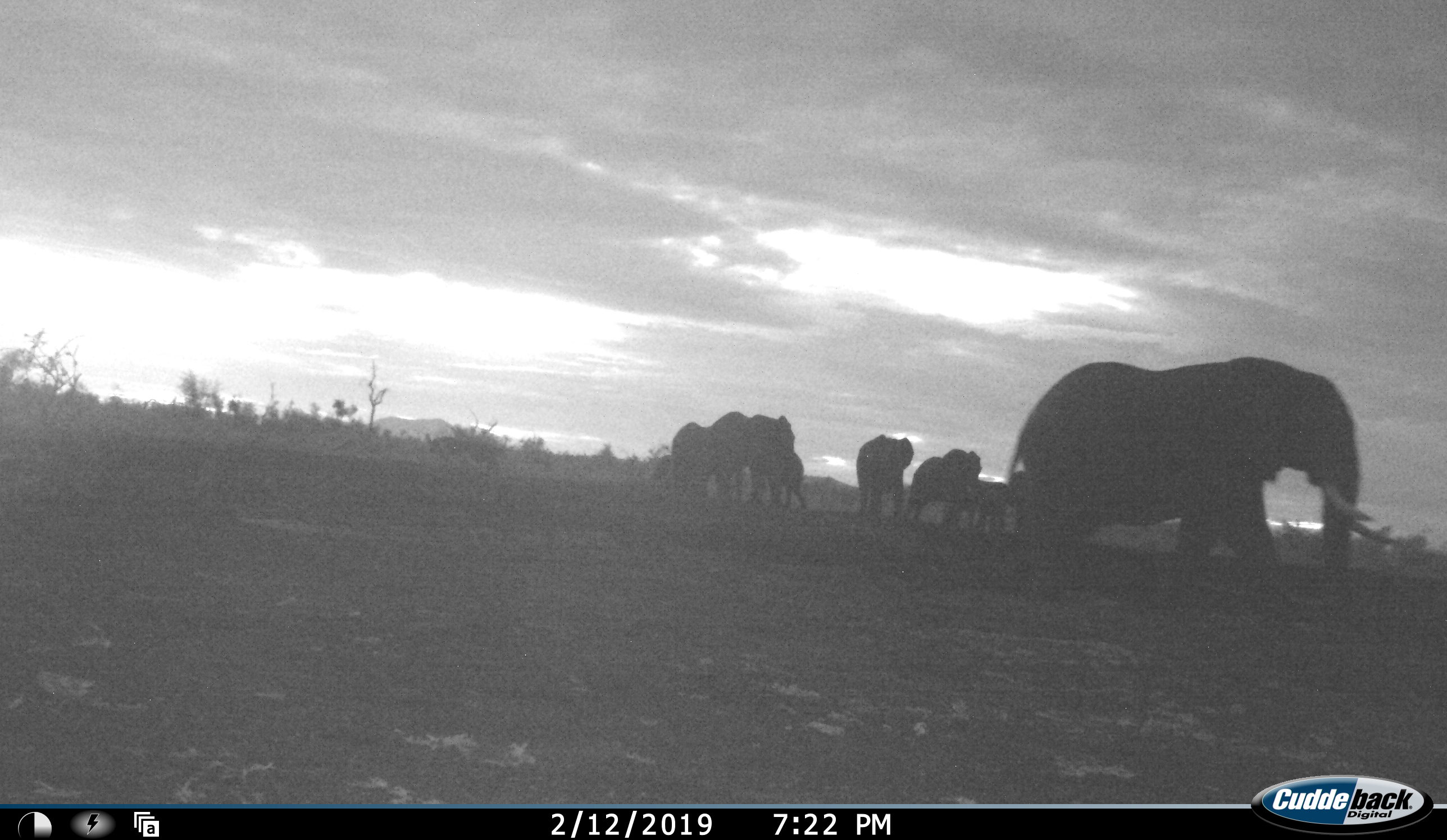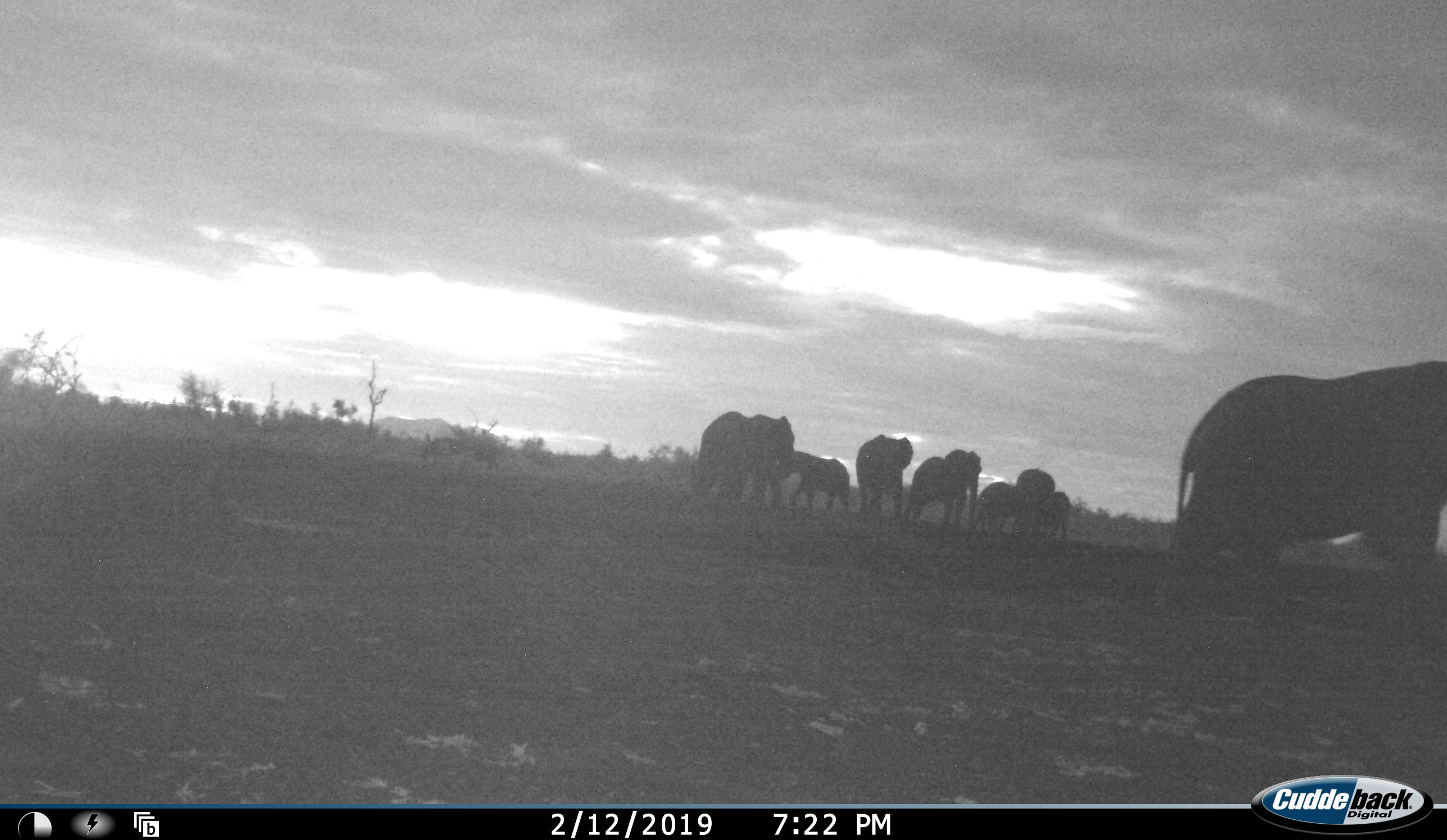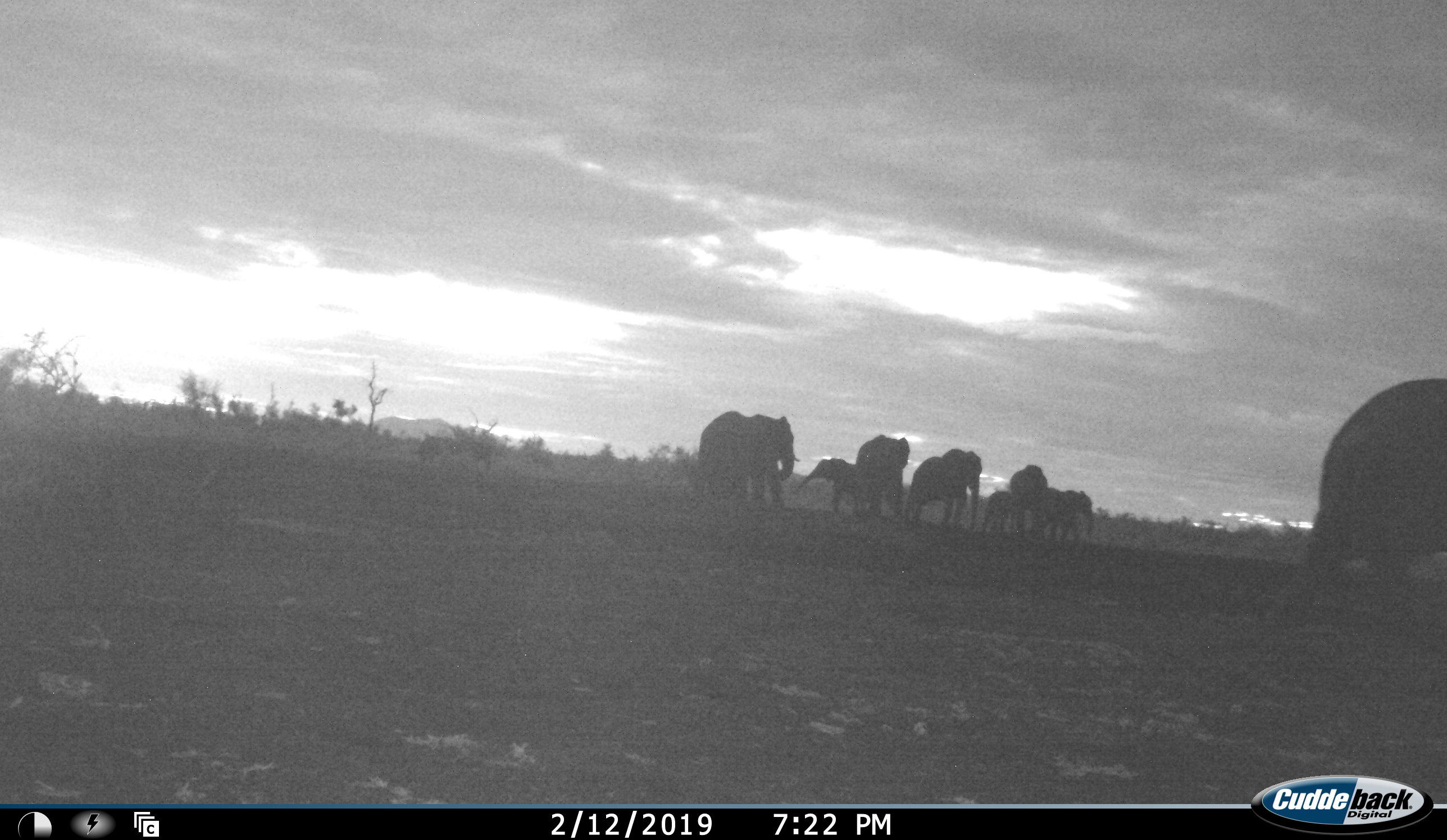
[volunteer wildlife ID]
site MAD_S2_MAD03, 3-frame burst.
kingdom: Animalia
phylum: Chordata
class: Mammalia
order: Proboscidea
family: Elephantidae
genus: Loxodonta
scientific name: Loxodonta africana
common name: african bush elephant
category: elephant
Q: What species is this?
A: Elephant (african bush elephant) (Loxodonta africana).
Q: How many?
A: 9.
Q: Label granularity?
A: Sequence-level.